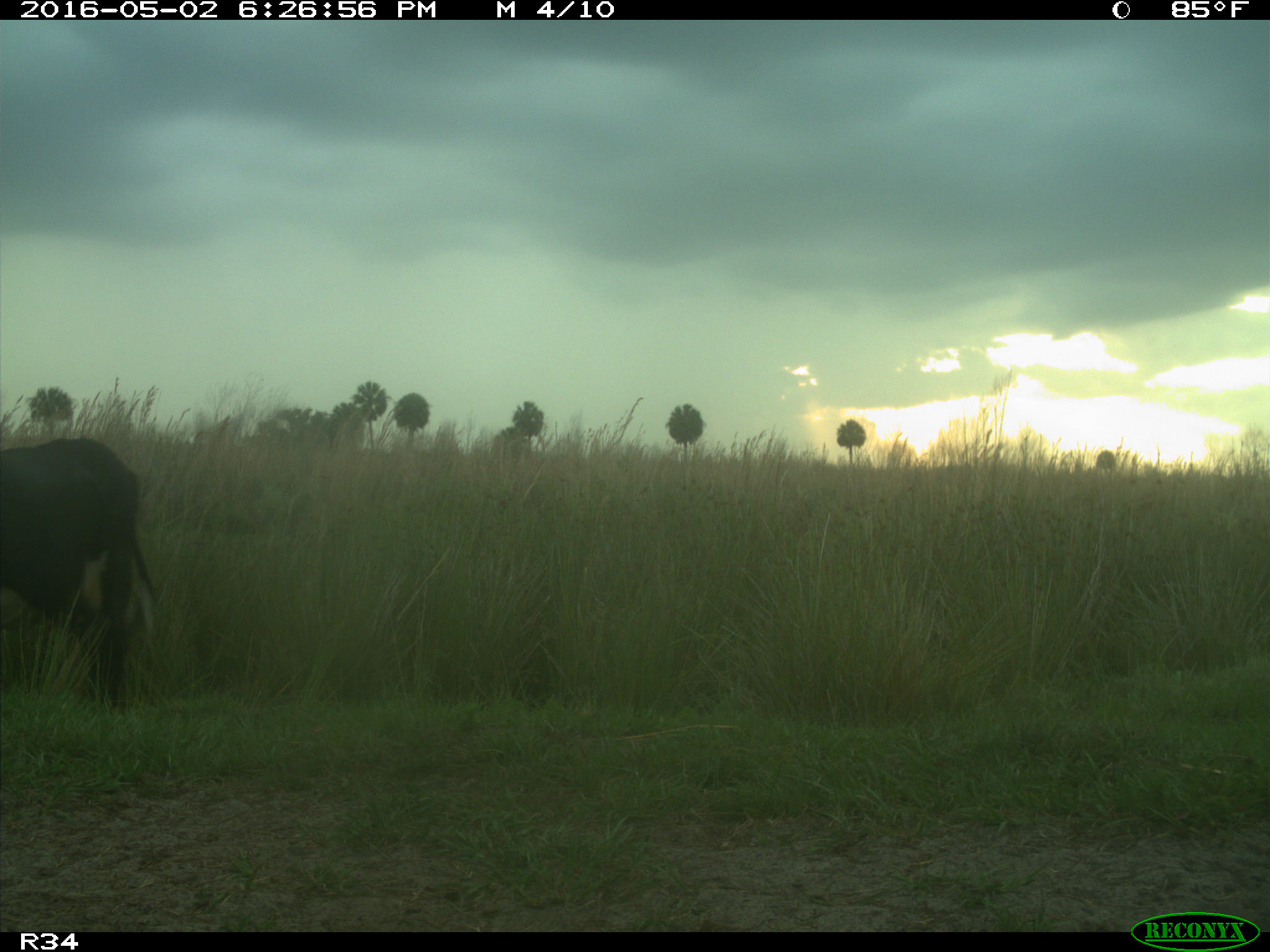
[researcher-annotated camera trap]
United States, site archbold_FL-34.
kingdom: Animalia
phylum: Chordata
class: Mammalia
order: Artiodactyla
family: Bovidae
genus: Bos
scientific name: Bos taurus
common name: domestic cow